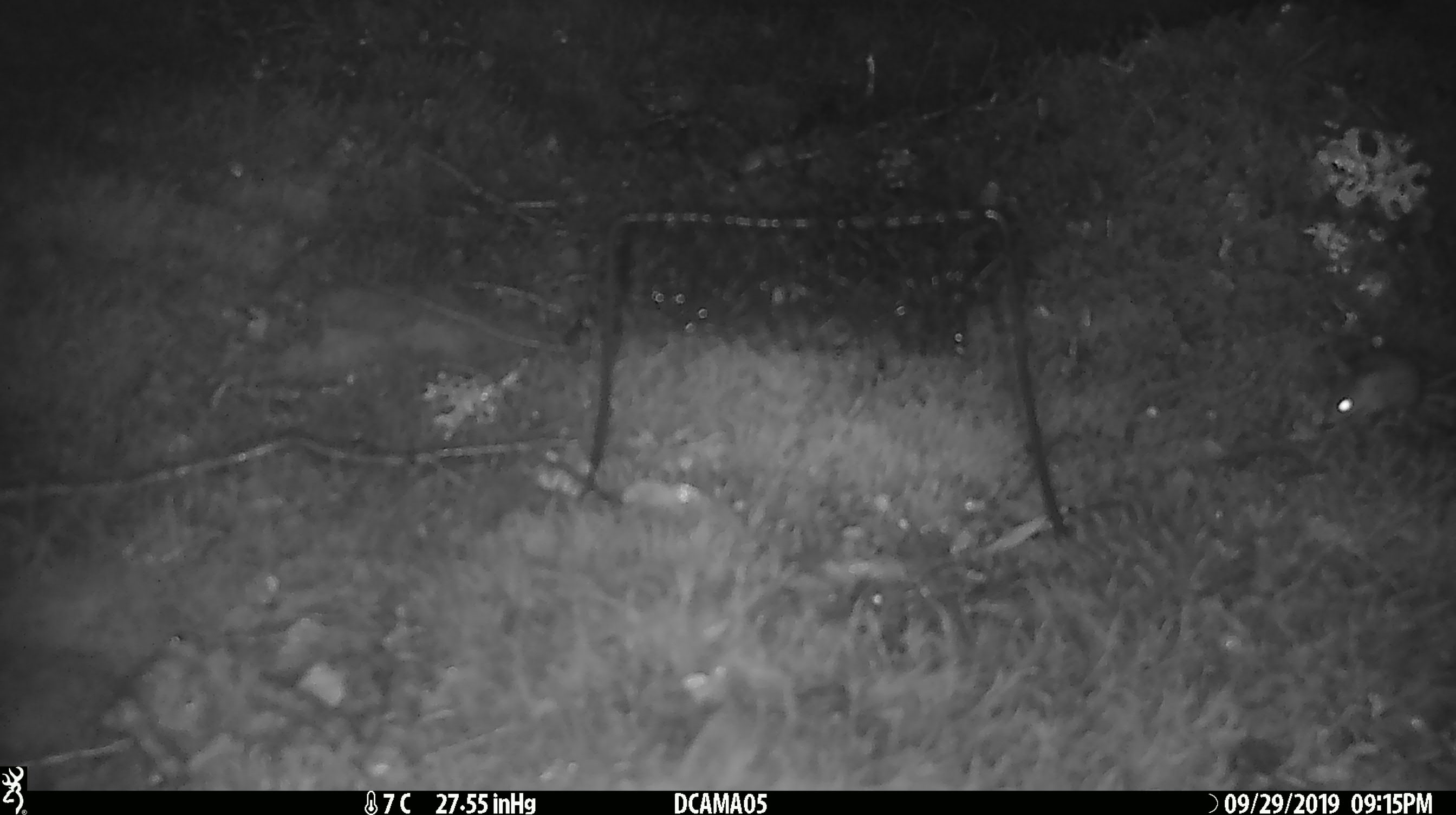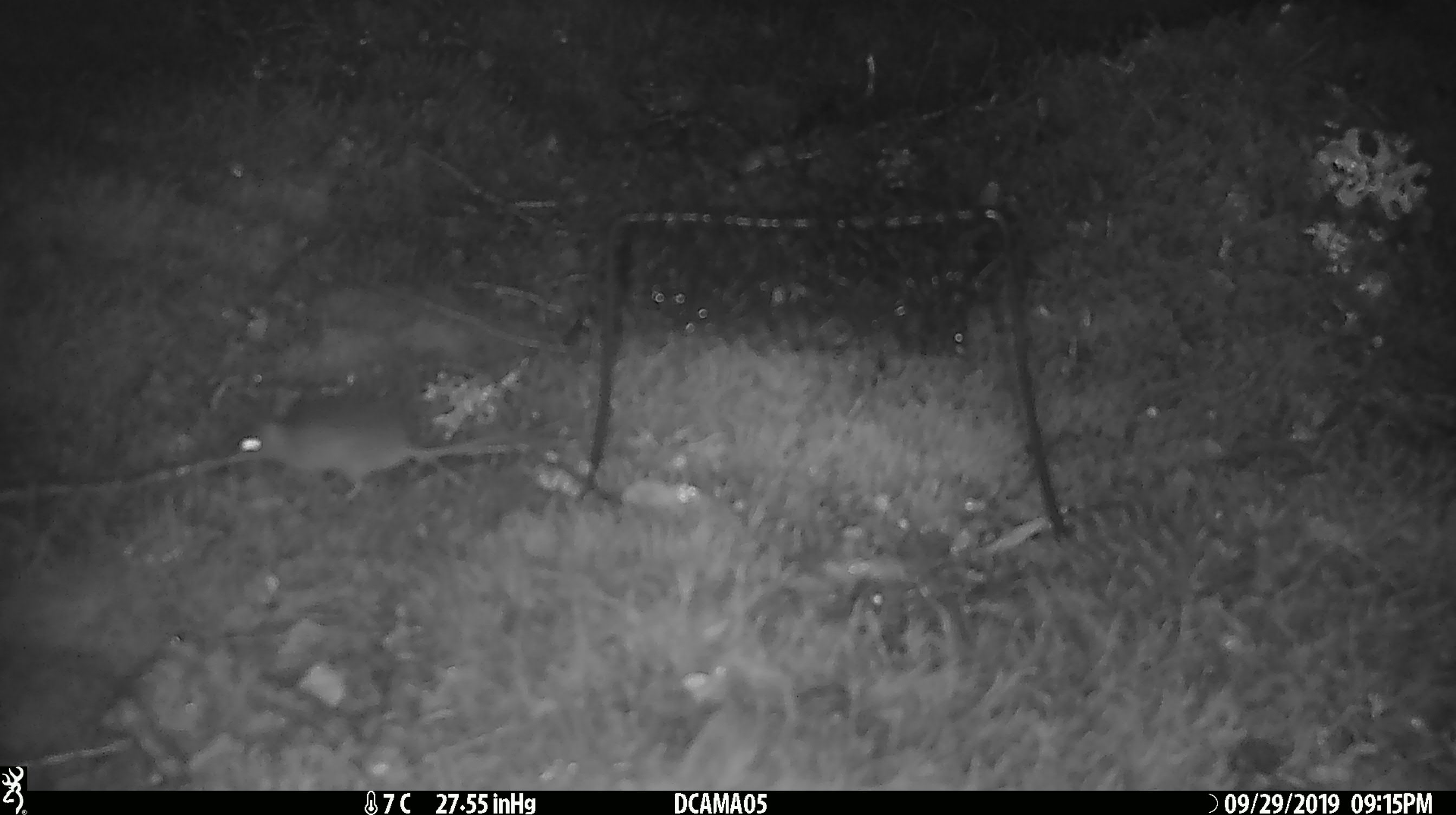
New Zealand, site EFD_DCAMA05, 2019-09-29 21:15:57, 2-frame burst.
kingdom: Animalia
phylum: Chordata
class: Mammalia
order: Rodentia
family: Muridae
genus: Mus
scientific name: Mus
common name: mouse